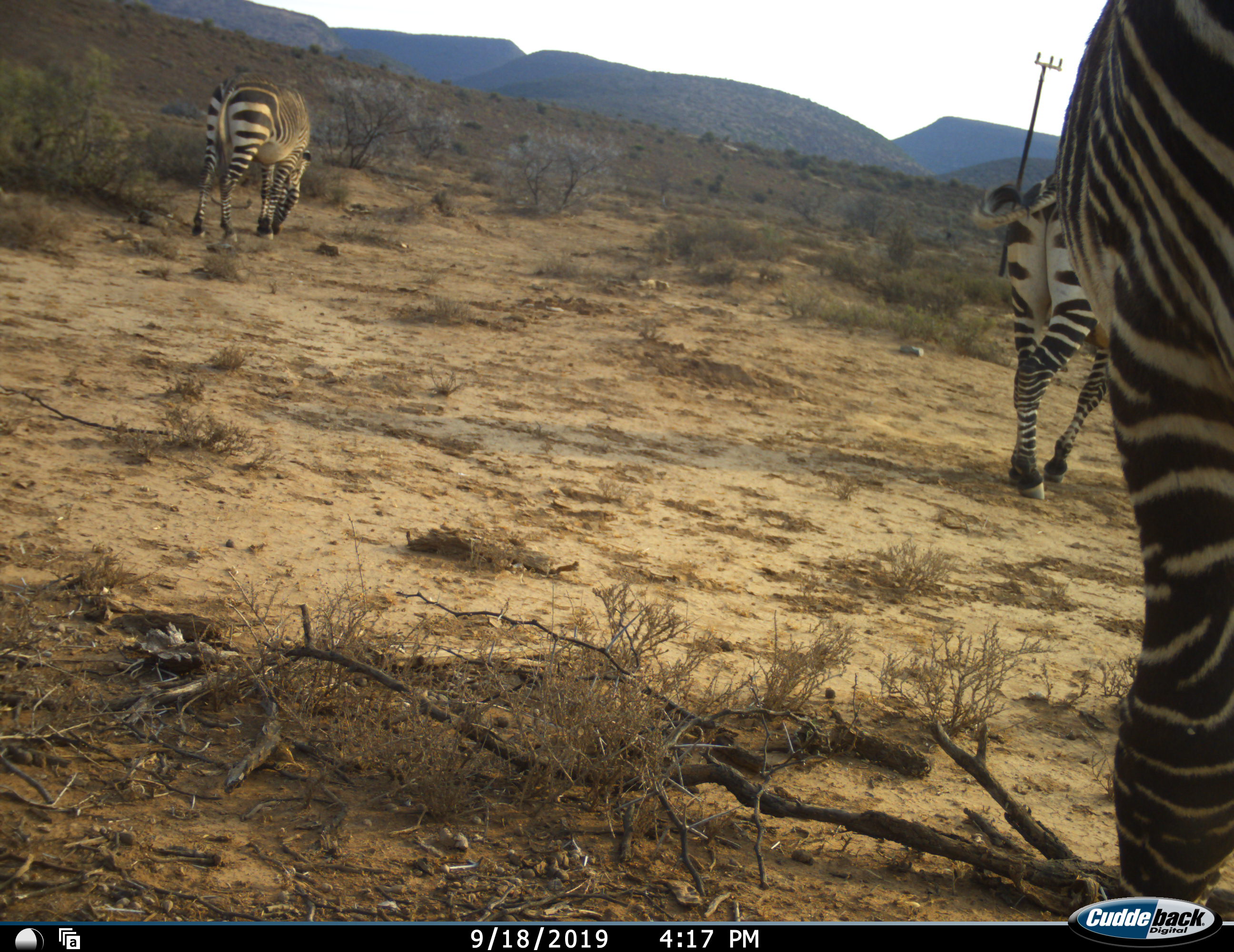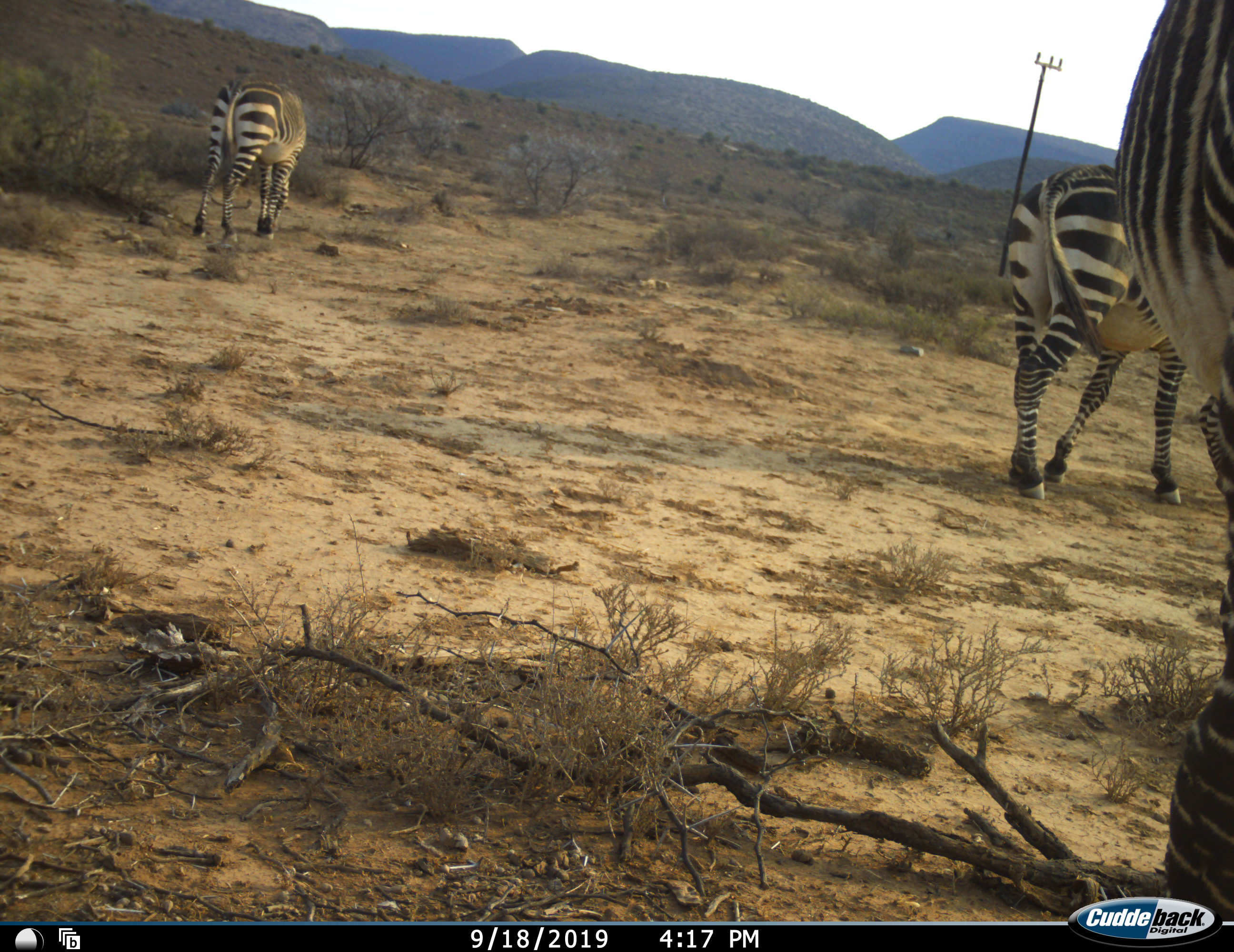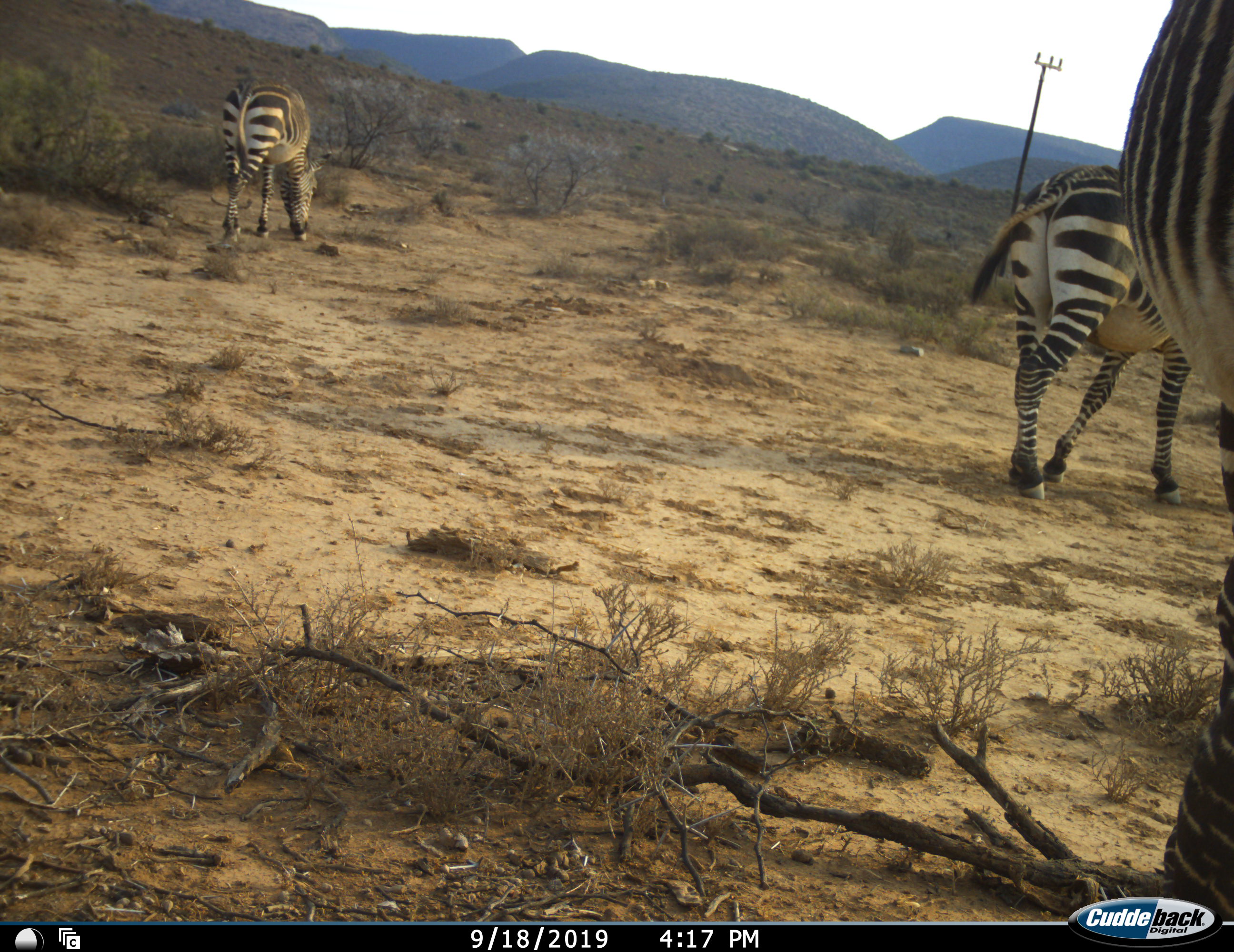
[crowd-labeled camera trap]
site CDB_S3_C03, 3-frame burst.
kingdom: Animalia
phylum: Chordata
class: Mammalia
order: Perissodactyla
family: Equidae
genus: Equus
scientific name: Equus zebra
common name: mountain zebra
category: zebramountain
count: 3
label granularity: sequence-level